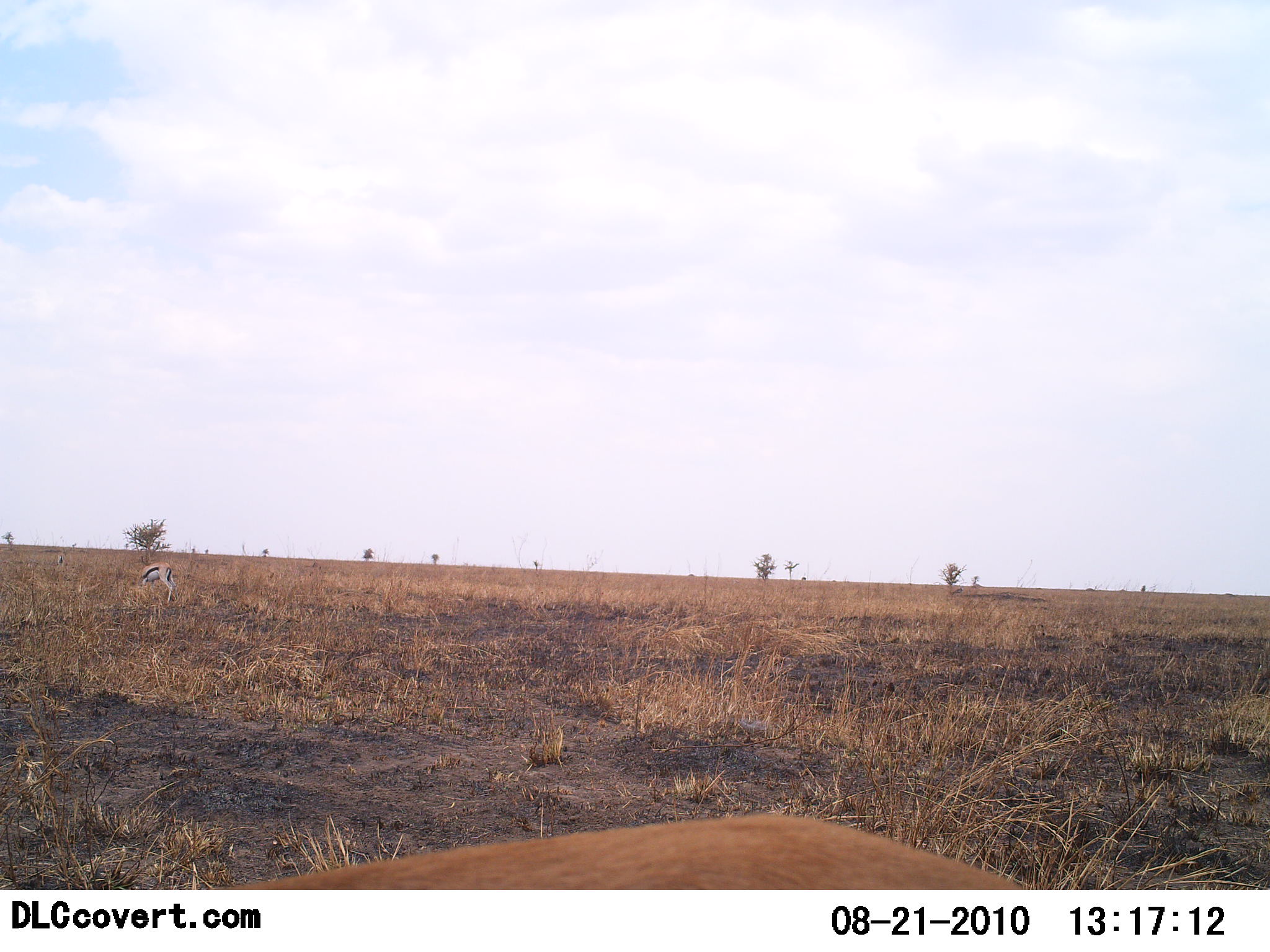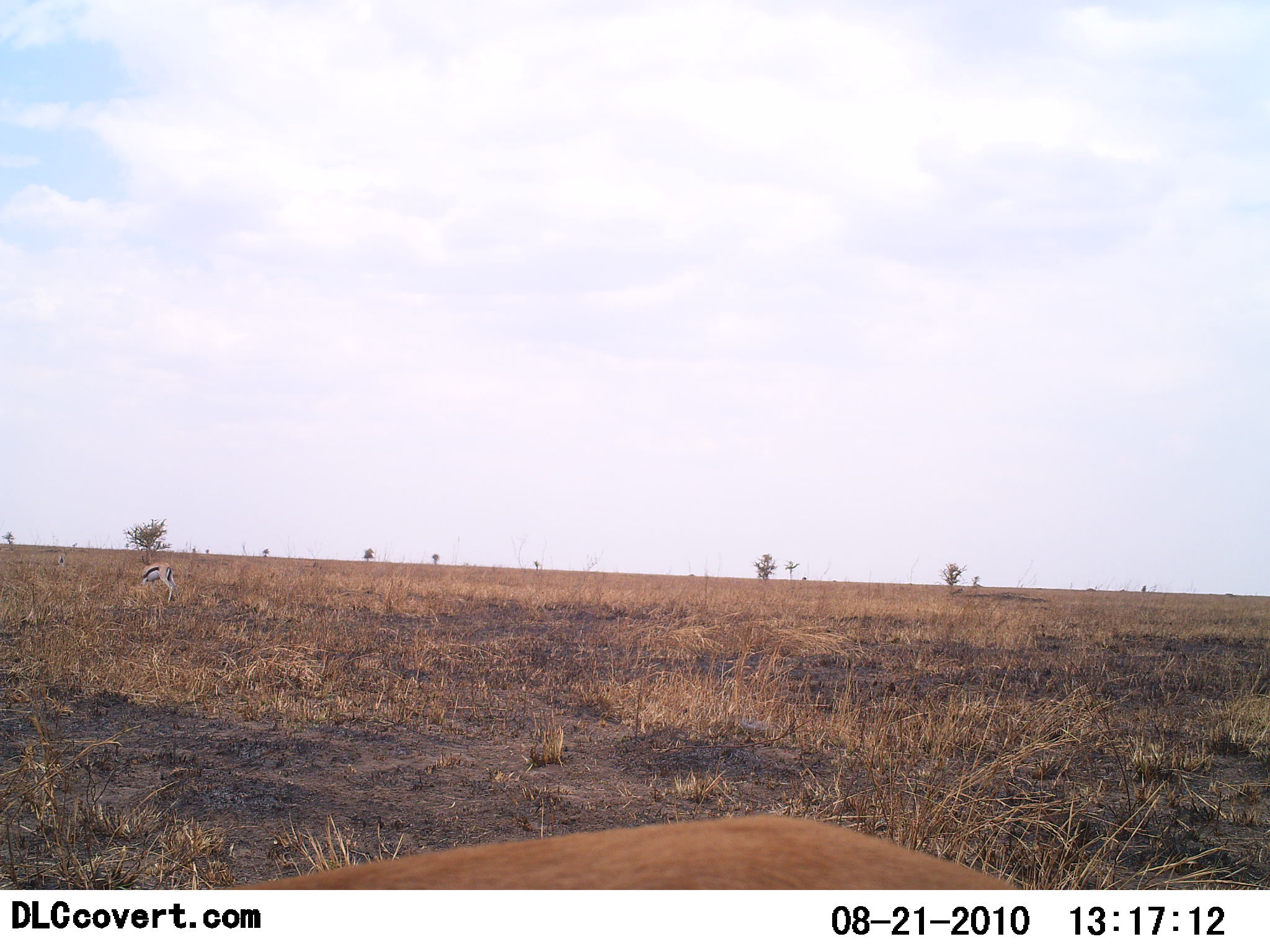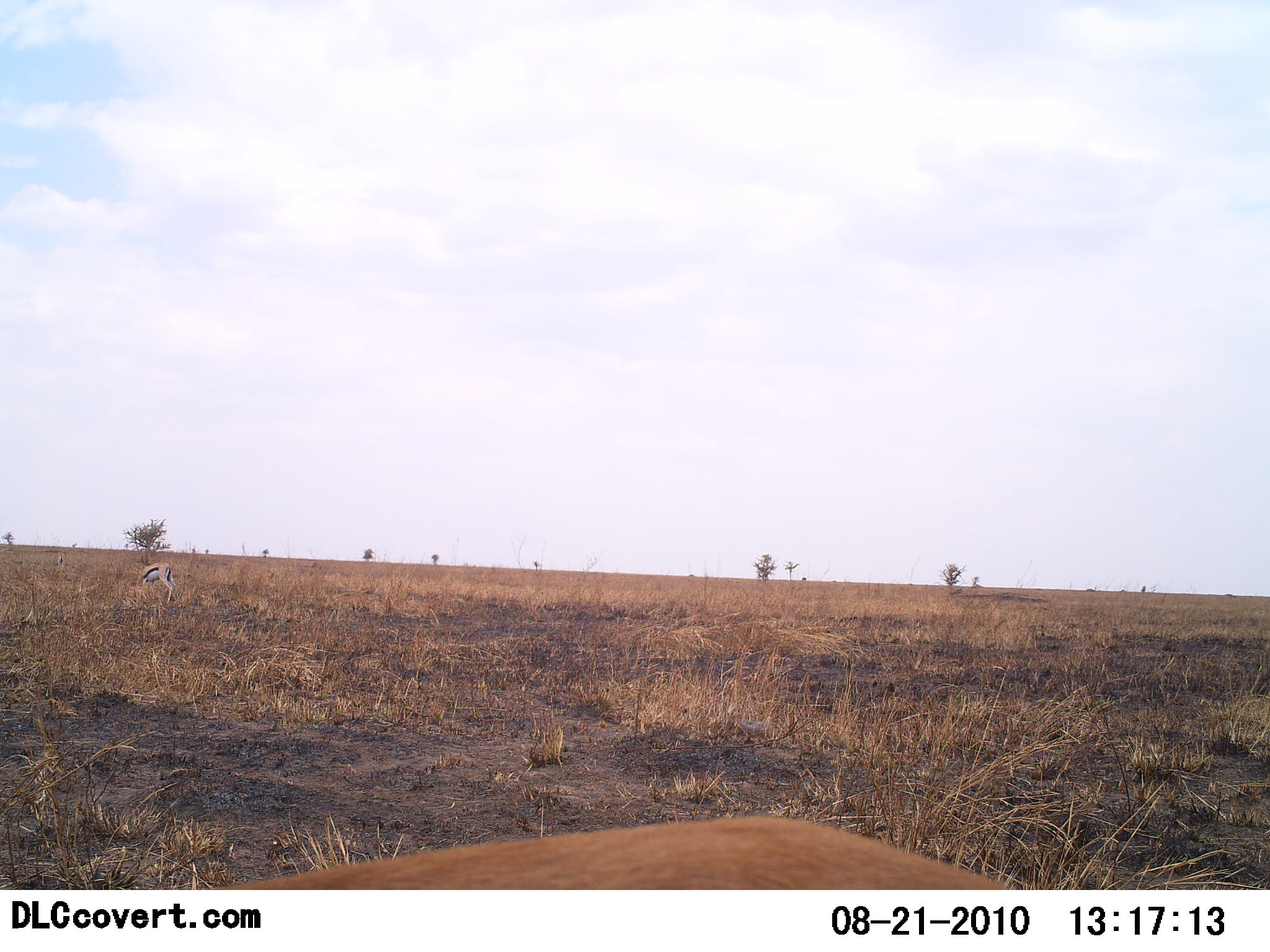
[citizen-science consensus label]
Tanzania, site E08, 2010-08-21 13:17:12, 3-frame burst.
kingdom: Animalia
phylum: Chordata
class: Mammalia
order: Artiodactyla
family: Bovidae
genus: Eudorcas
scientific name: Eudorcas thomsonii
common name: thomson's gazelle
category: gazellethomsons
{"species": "gazellethomsons (thomson's gazelle) (Eudorcas thomsonii)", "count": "2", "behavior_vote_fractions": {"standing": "74%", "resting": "11%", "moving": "0%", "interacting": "0%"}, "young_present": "0%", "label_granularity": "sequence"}